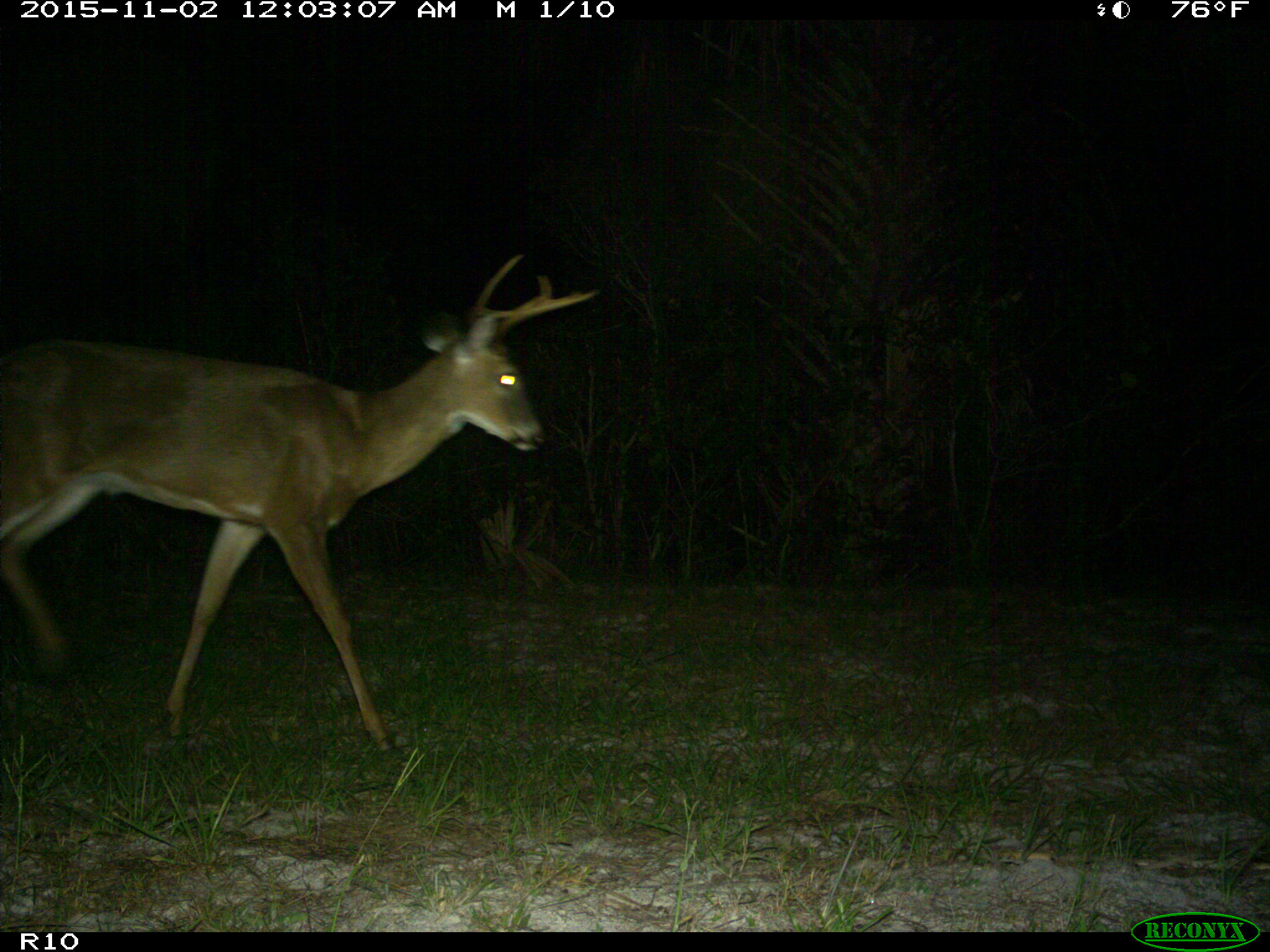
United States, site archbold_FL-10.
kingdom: Animalia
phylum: Chordata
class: Mammalia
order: Artiodactyla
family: Cervidae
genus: Odocoileus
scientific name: Odocoileus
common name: deer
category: unidentified deer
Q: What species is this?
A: Unidentified deer (deer) (Odocoileus).